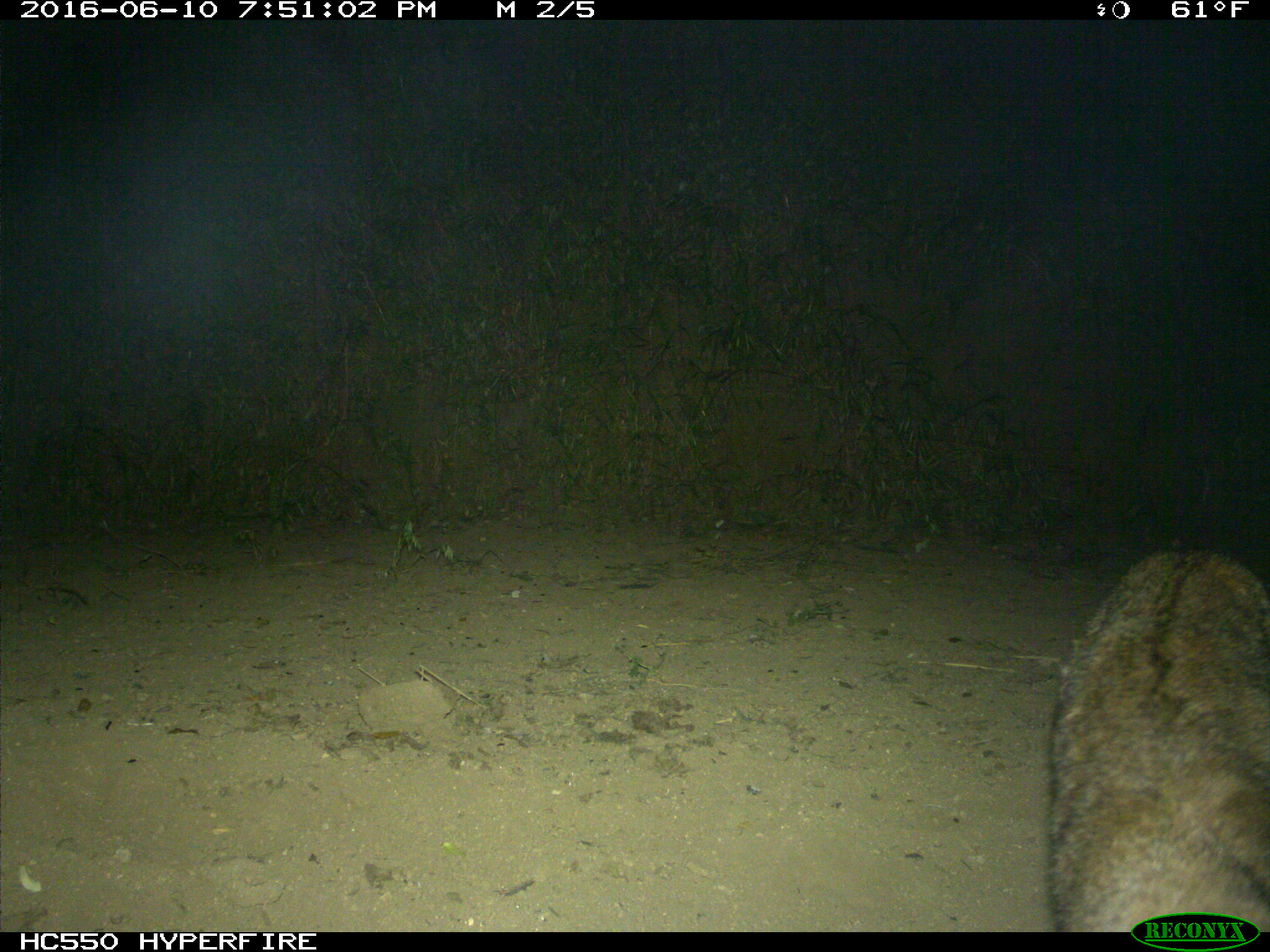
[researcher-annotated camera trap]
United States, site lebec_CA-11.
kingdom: Animalia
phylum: Chordata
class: Mammalia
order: Carnivora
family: Felidae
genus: Lynx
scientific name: Lynx rufus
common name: bobcat